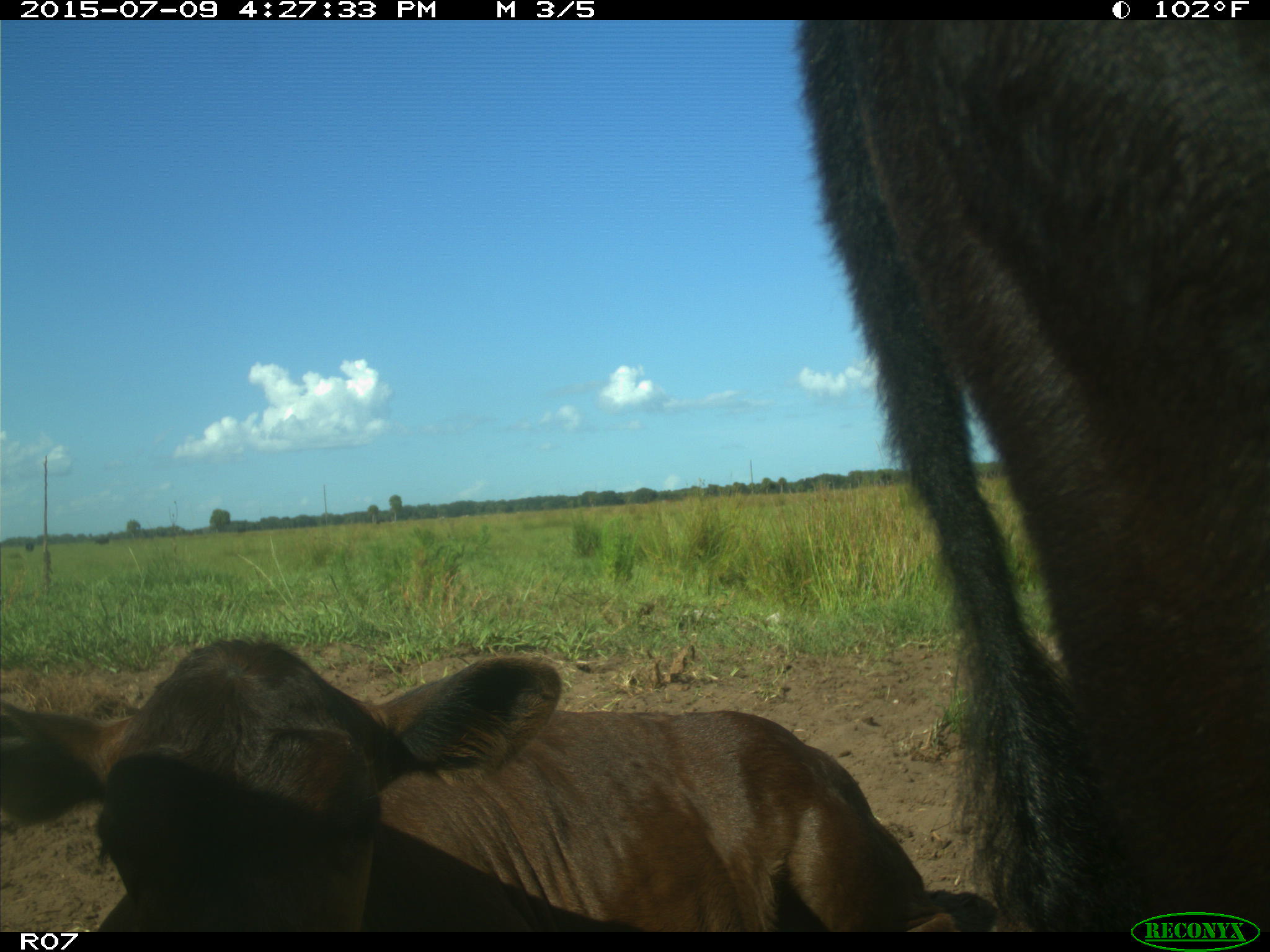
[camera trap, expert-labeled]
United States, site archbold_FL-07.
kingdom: Animalia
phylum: Chordata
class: Mammalia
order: Artiodactyla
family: Bovidae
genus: Bos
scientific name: Bos taurus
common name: domestic cow